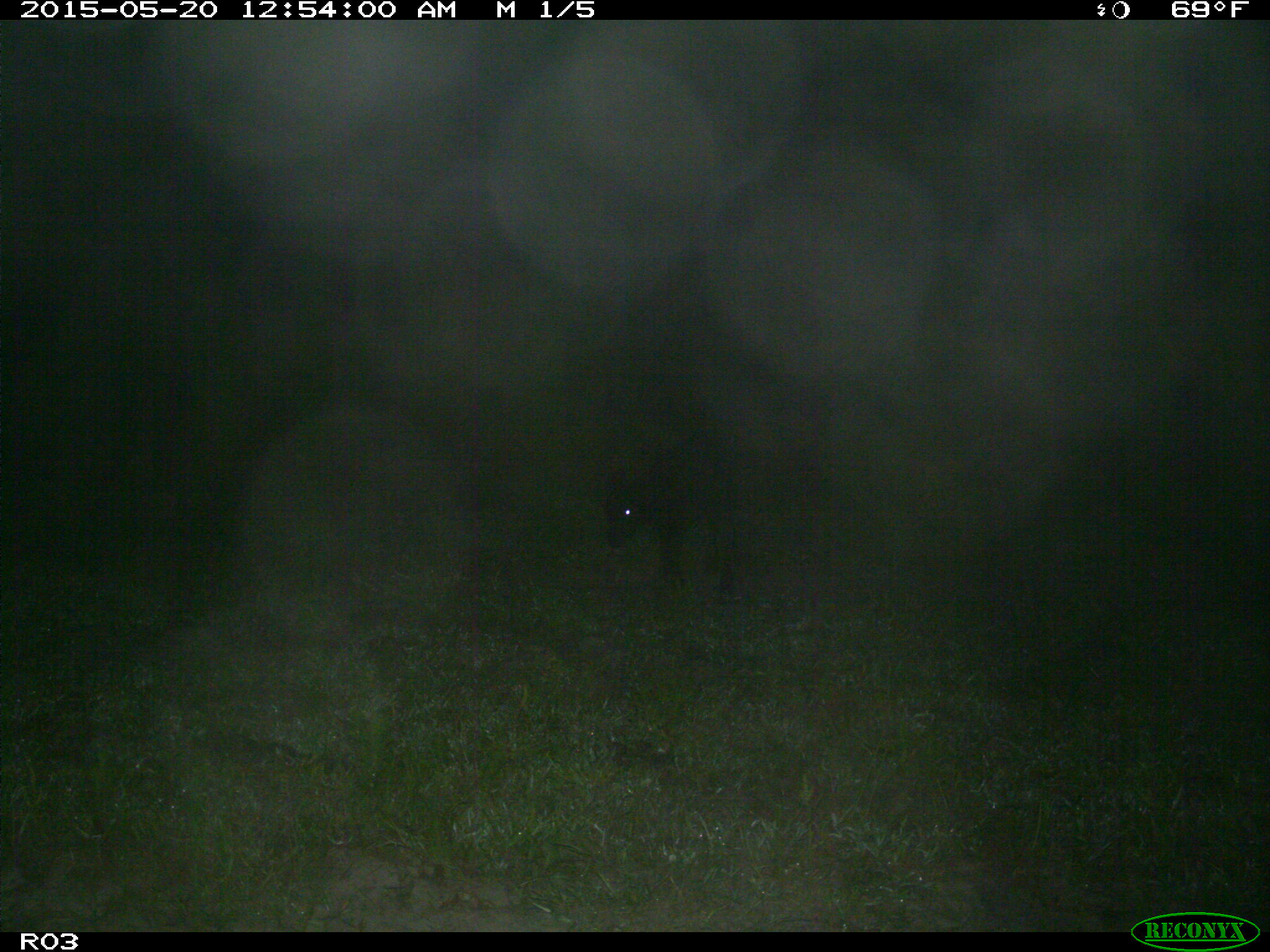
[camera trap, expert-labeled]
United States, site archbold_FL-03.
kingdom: Animalia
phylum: Chordata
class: Mammalia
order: Artiodactyla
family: Bovidae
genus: Bos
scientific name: Bos taurus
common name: domestic cow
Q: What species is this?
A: Bos taurus (domestic cow).